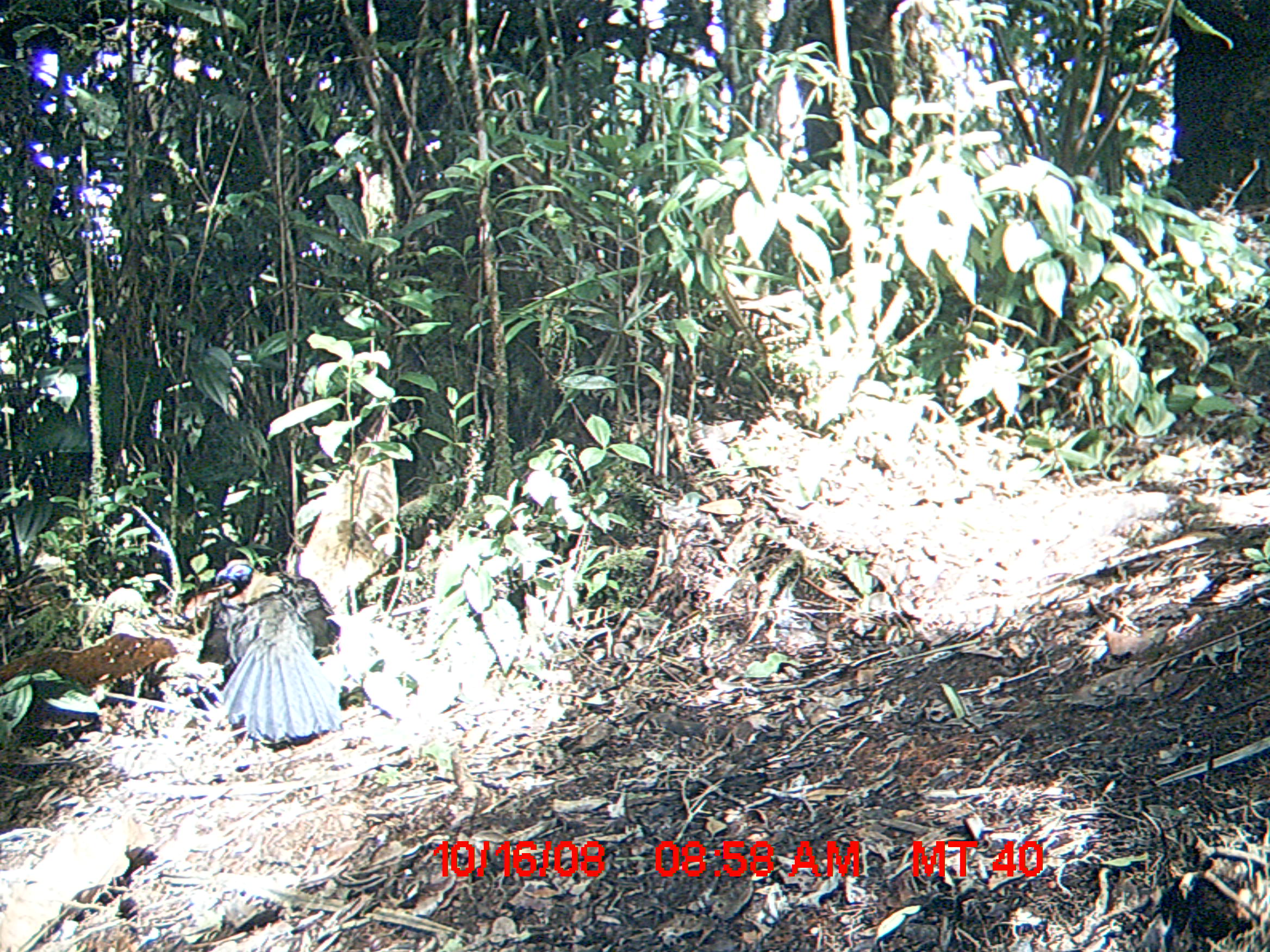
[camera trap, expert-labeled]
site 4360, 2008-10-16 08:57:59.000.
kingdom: Animalia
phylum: Chordata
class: Aves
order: Cuculiformes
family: Cuculidae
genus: Coua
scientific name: Coua serriana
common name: red-breasted coua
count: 2